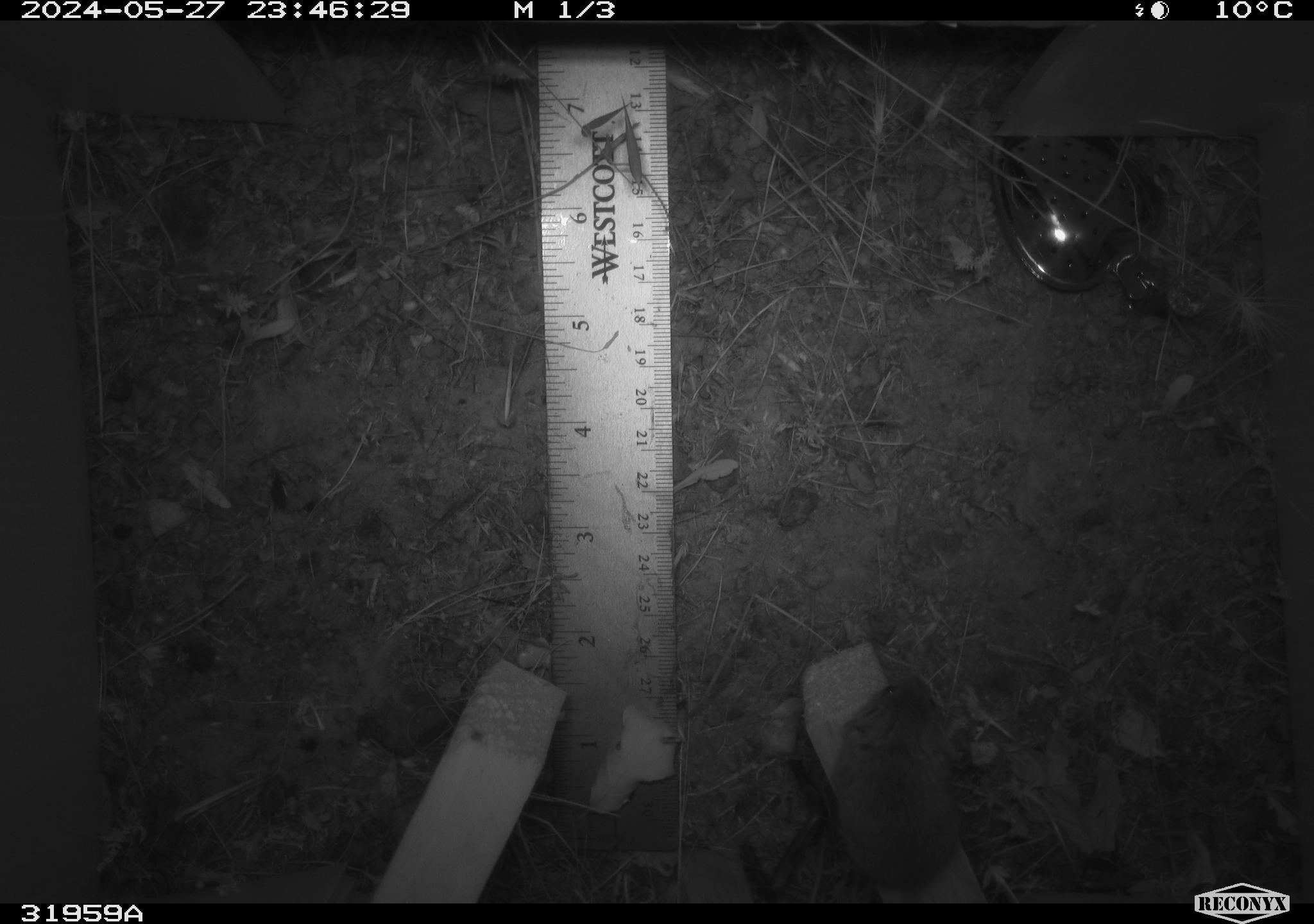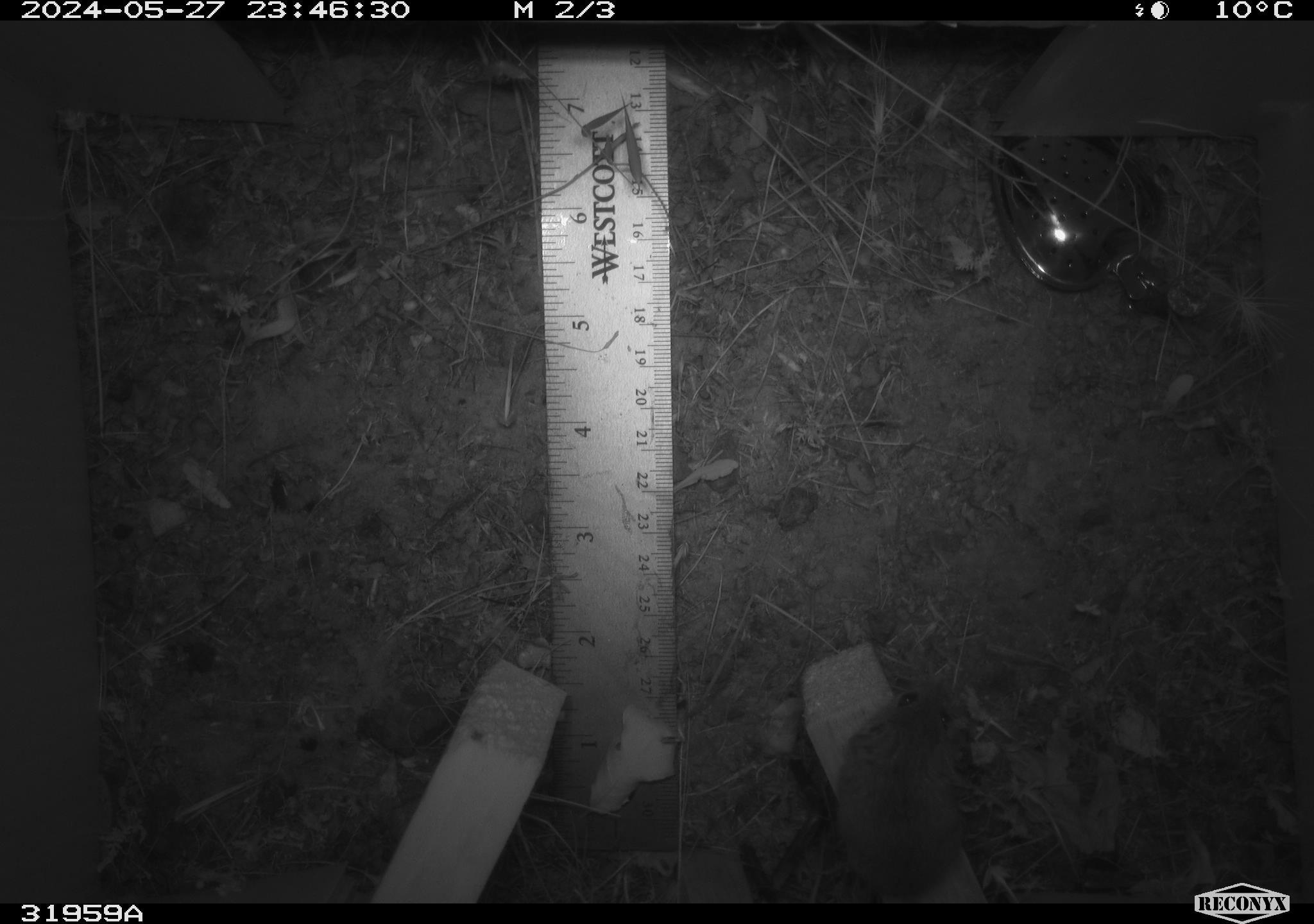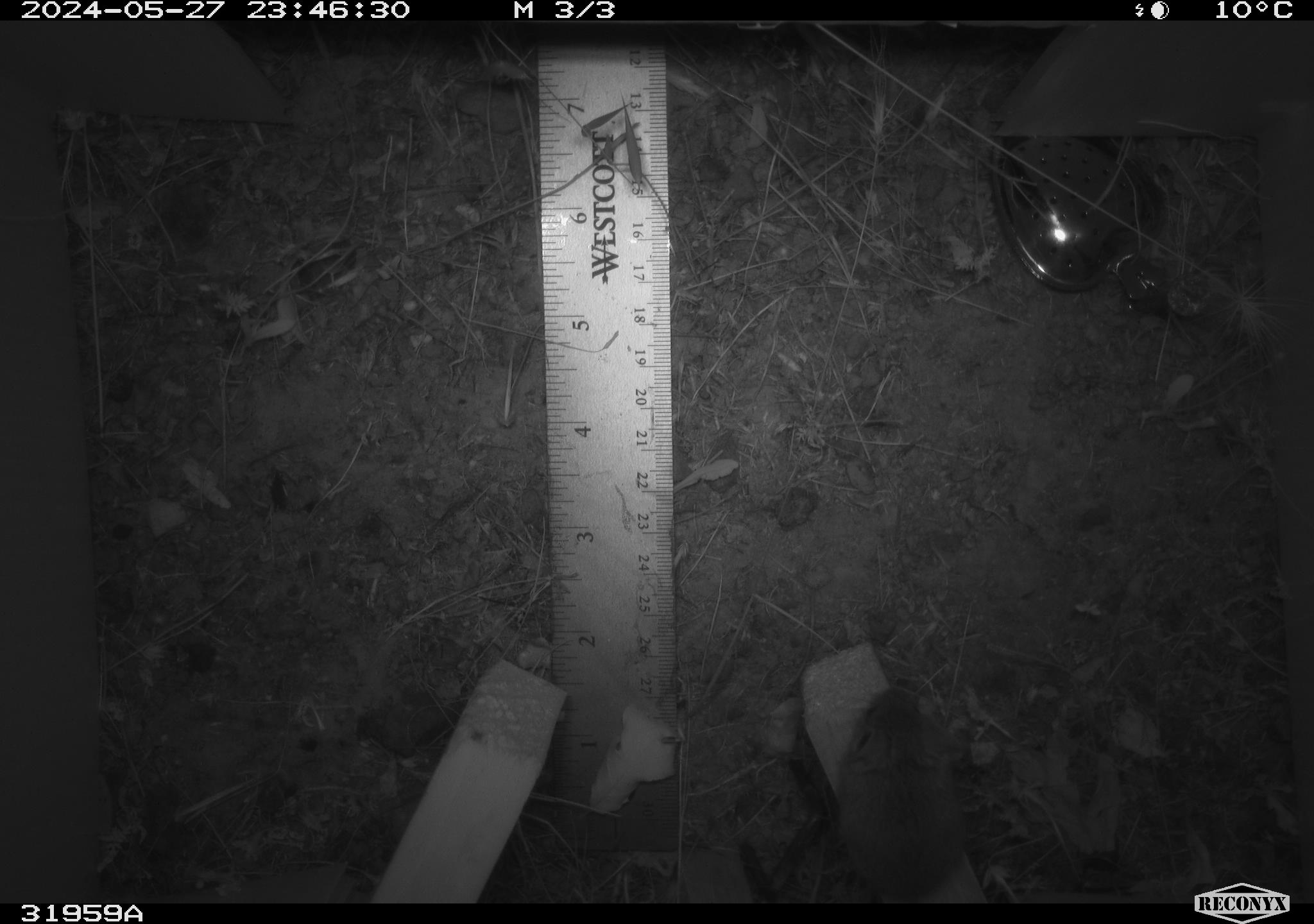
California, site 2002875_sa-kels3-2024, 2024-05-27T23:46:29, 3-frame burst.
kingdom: Animalia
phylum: Chordata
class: Mammalia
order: Rodentia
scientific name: Rodentia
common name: rodent